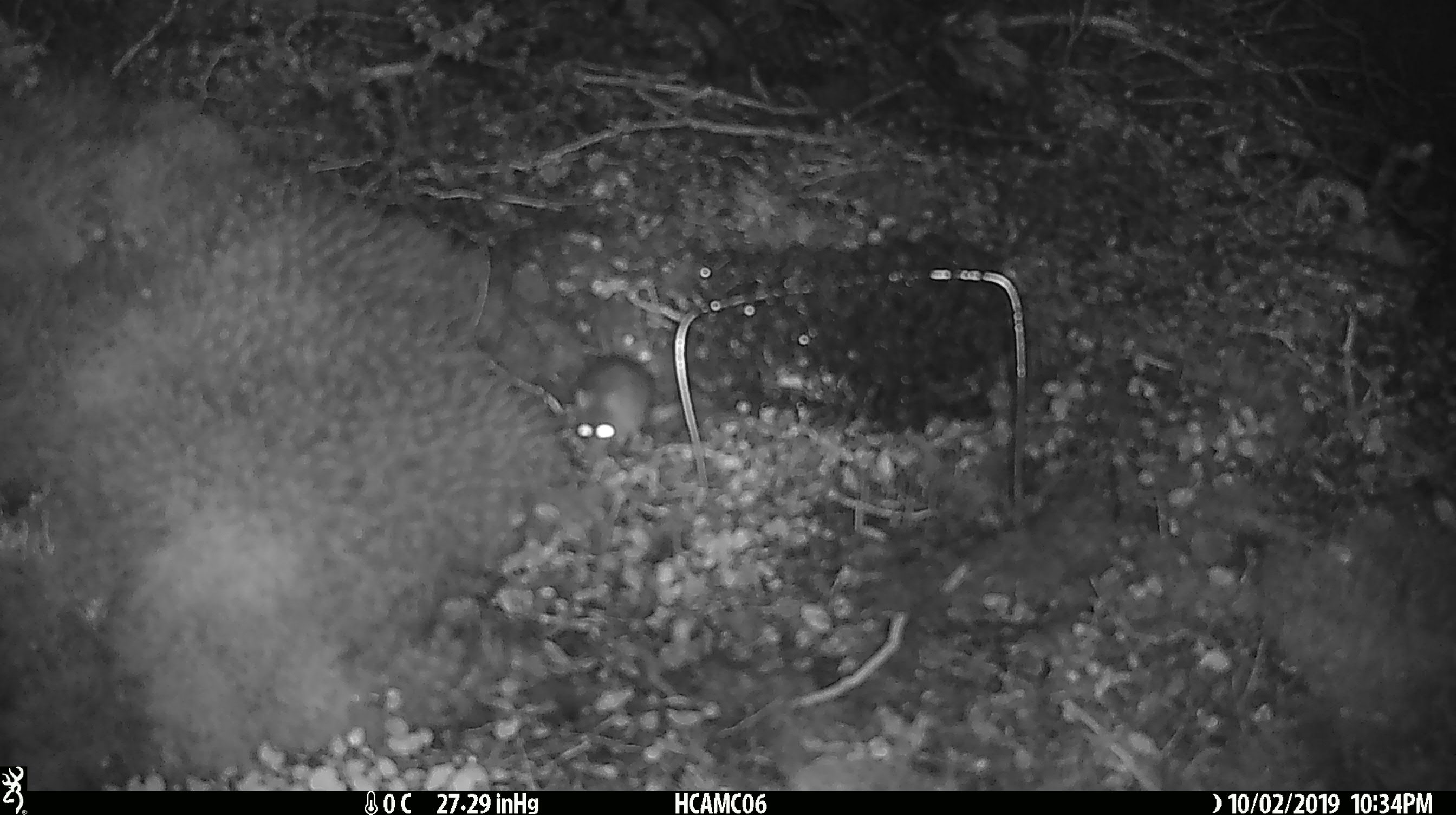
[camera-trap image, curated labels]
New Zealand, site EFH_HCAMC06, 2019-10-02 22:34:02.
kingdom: Animalia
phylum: Chordata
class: Mammalia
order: Rodentia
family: Muridae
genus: Mus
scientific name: Mus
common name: mouse